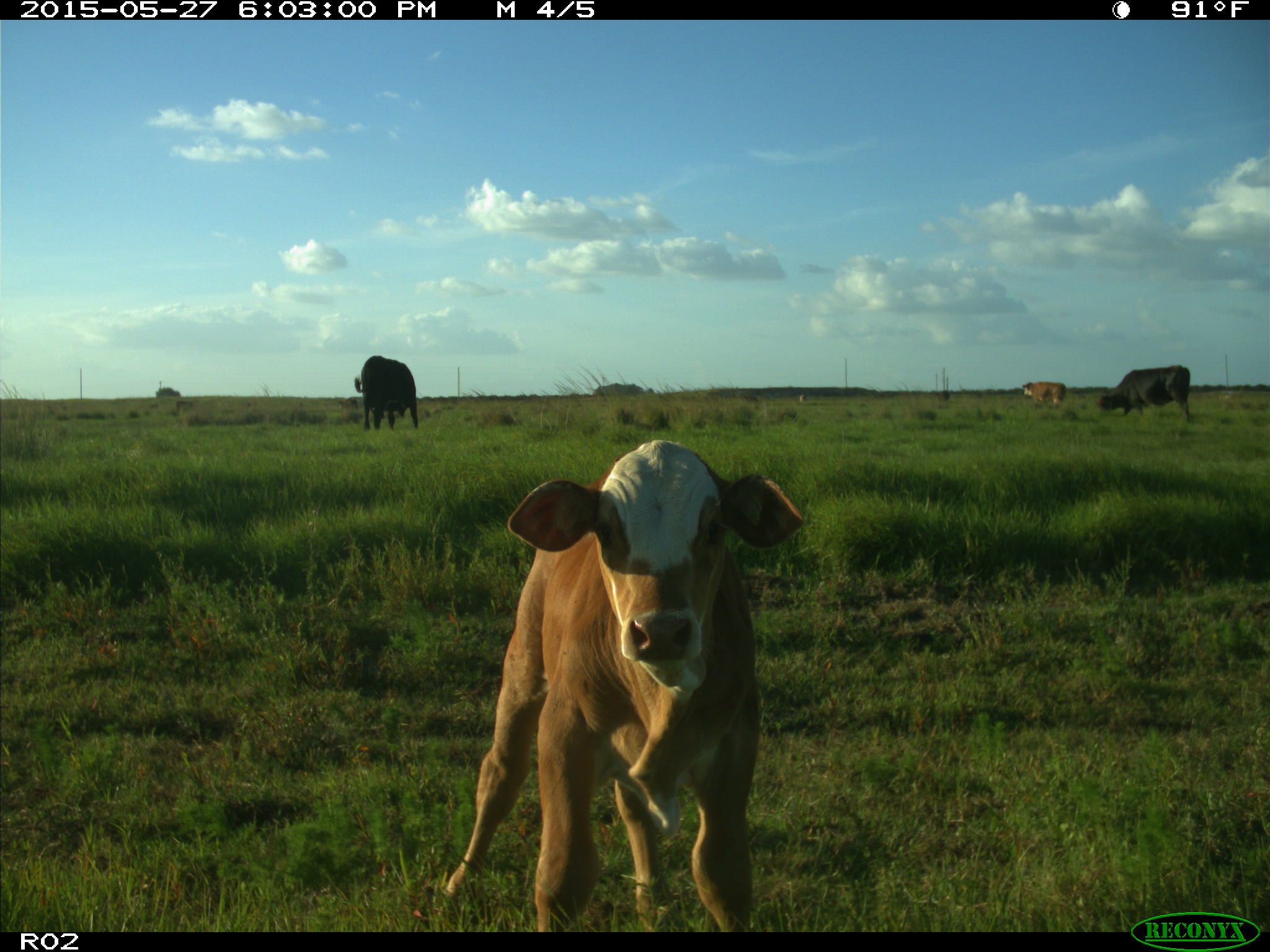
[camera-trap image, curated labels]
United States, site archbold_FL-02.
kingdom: Animalia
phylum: Chordata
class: Mammalia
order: Artiodactyla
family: Bovidae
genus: Bos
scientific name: Bos taurus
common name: domestic cow